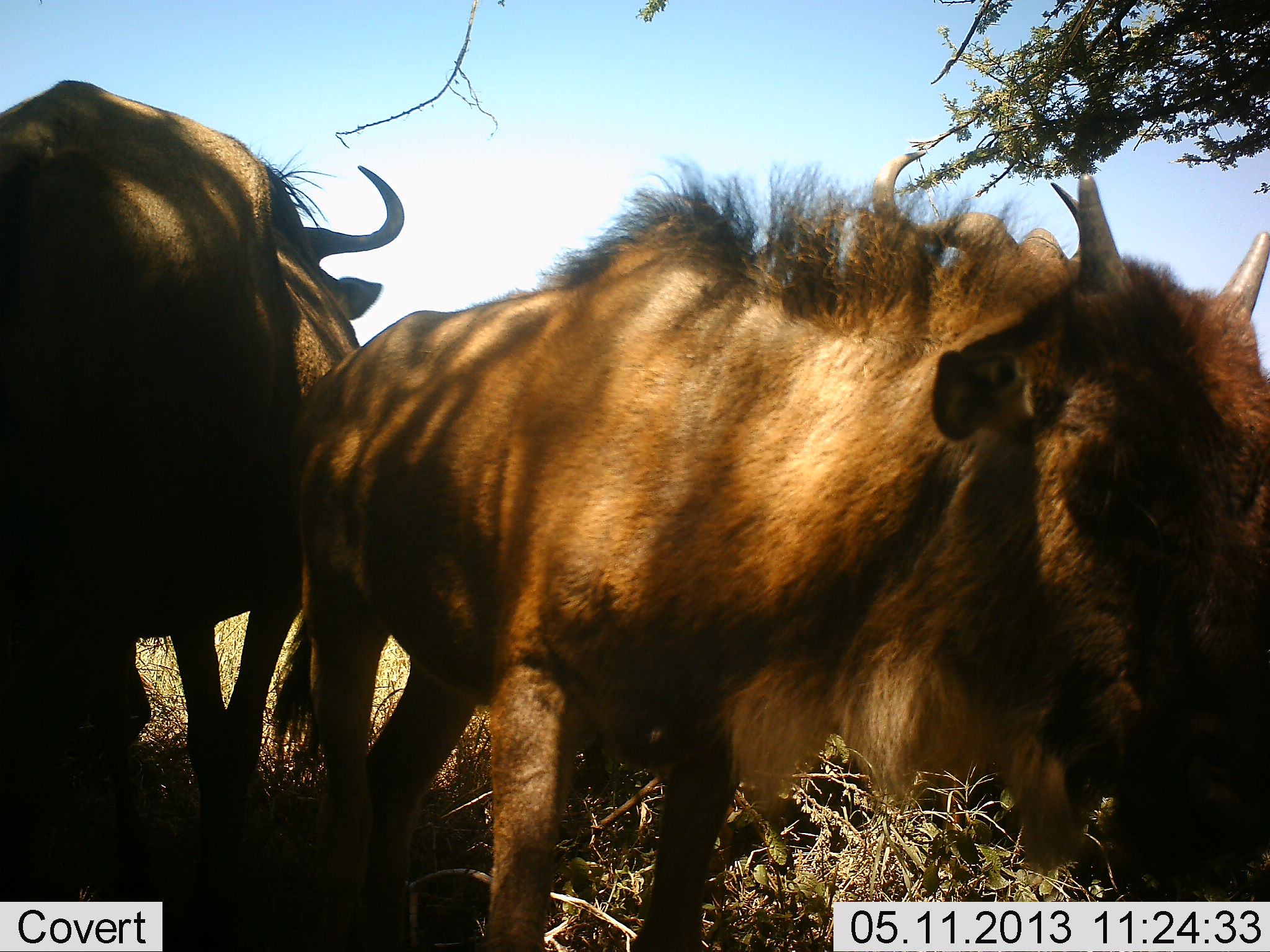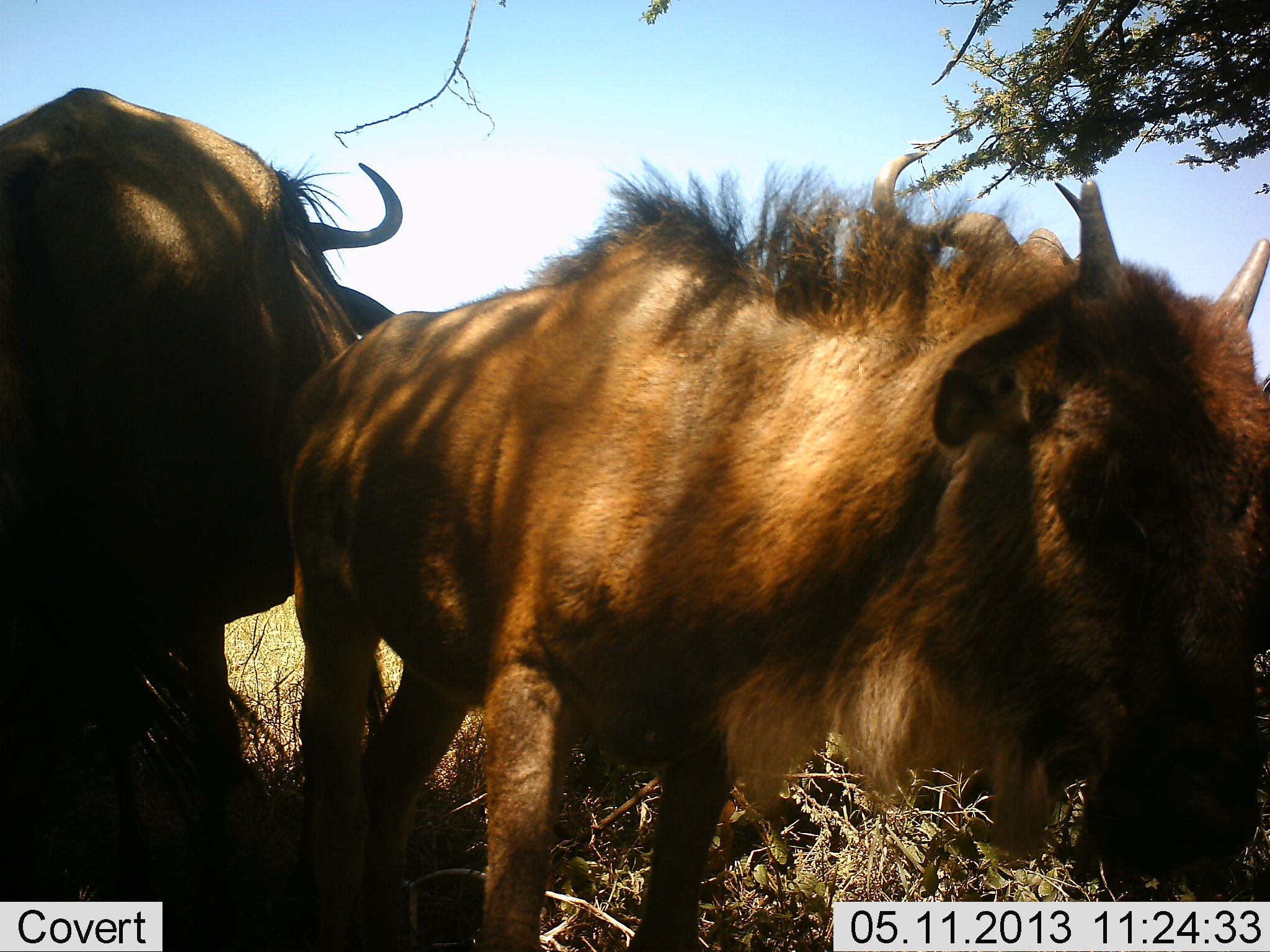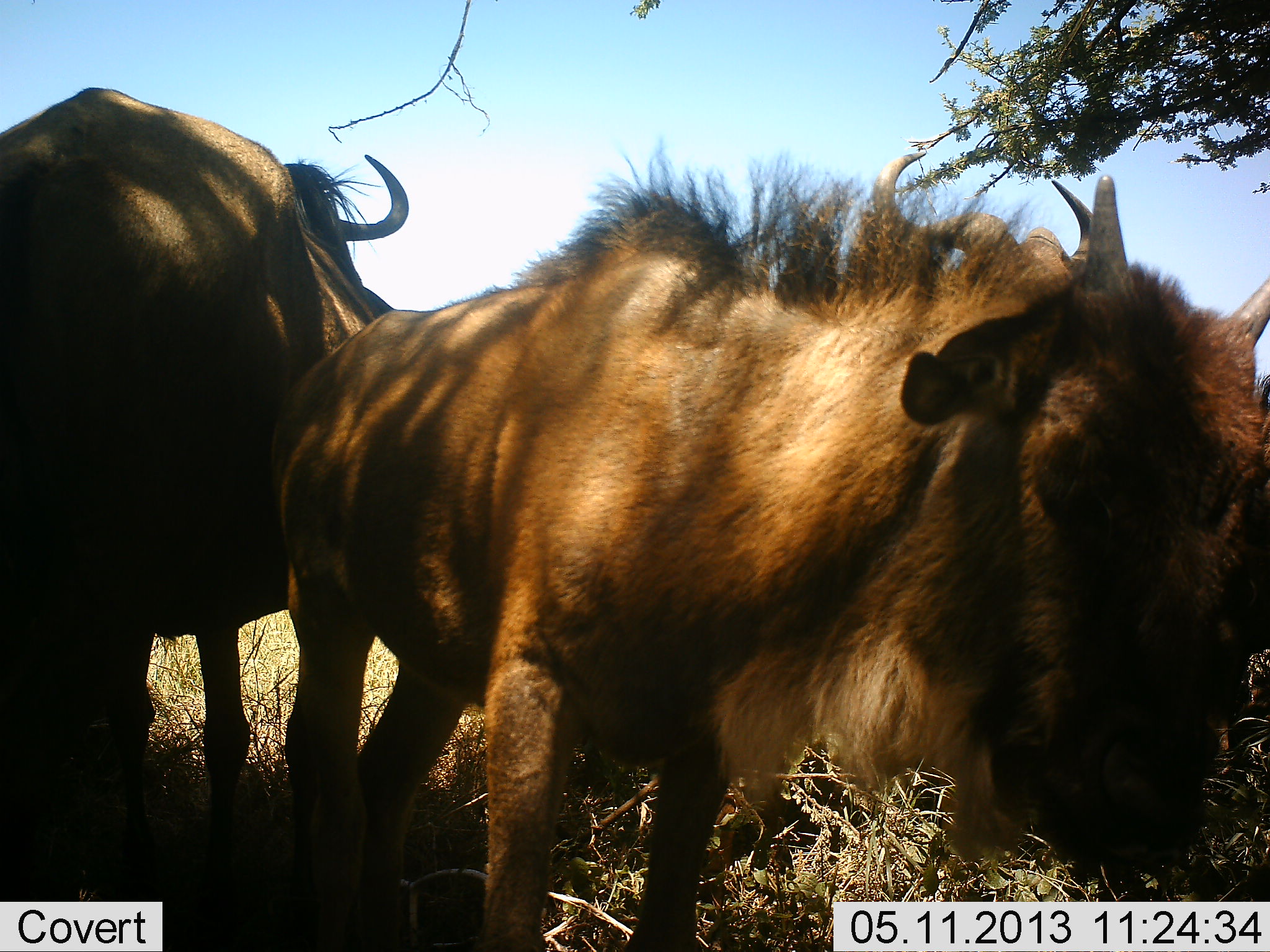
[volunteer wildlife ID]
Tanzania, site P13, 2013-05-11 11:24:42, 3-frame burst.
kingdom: Animalia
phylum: Chordata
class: Mammalia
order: Artiodactyla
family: Bovidae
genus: Connochaetes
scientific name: Connochaetes taurinus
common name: blue wildebeest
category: wildebeest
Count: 2.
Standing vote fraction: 100%.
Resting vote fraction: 0%.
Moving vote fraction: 5%.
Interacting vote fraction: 5%.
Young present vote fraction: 59%.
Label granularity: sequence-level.